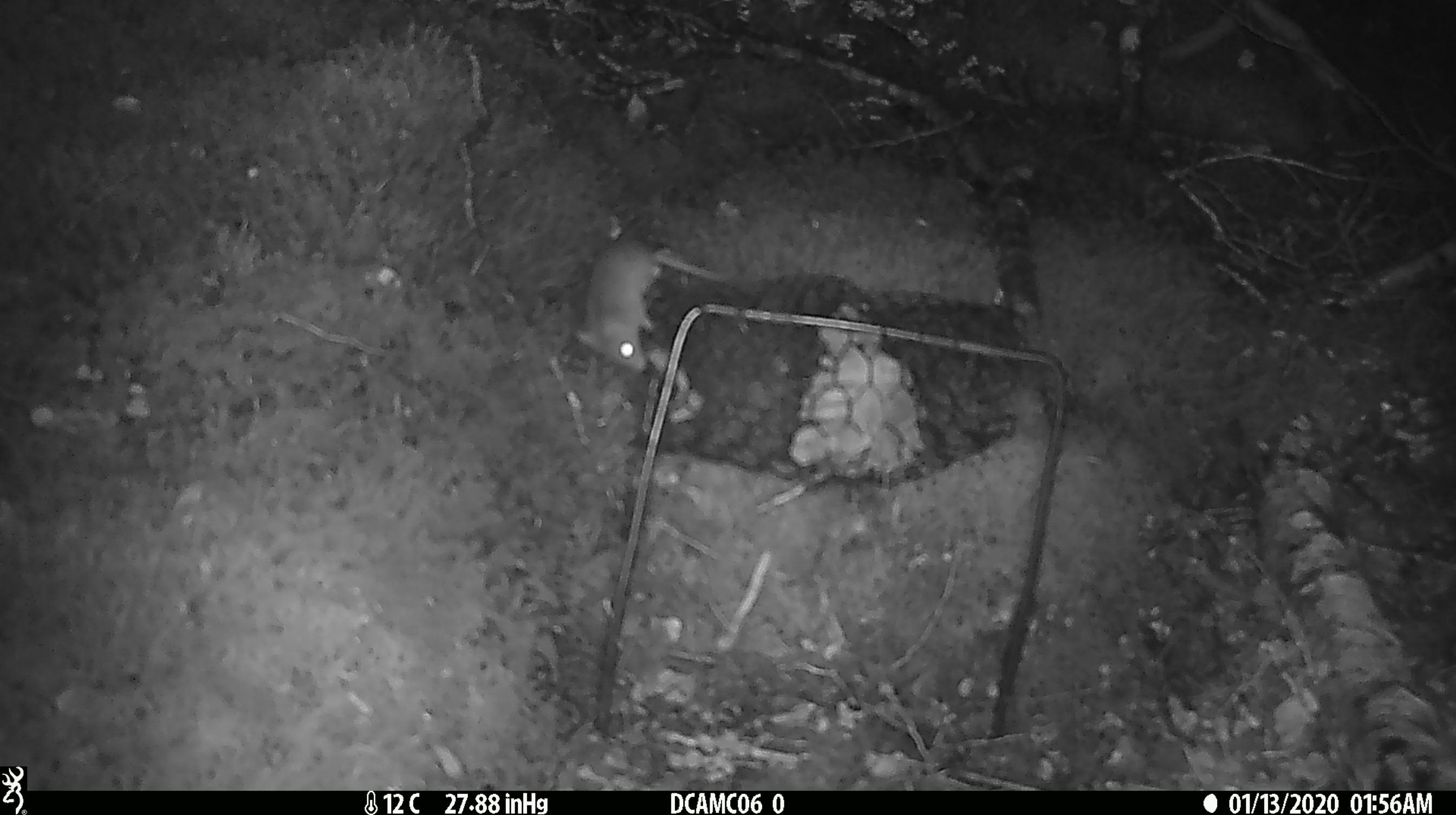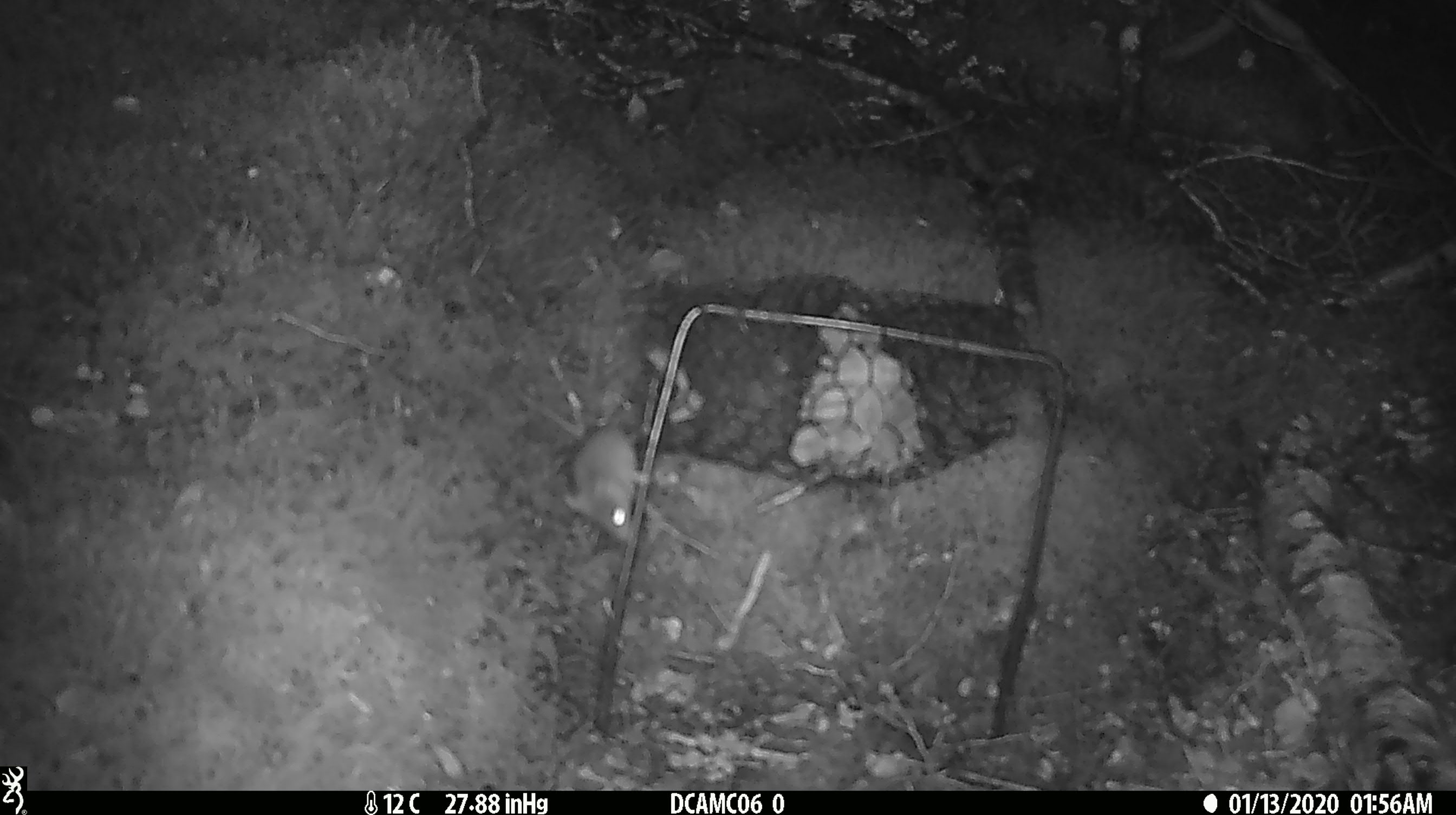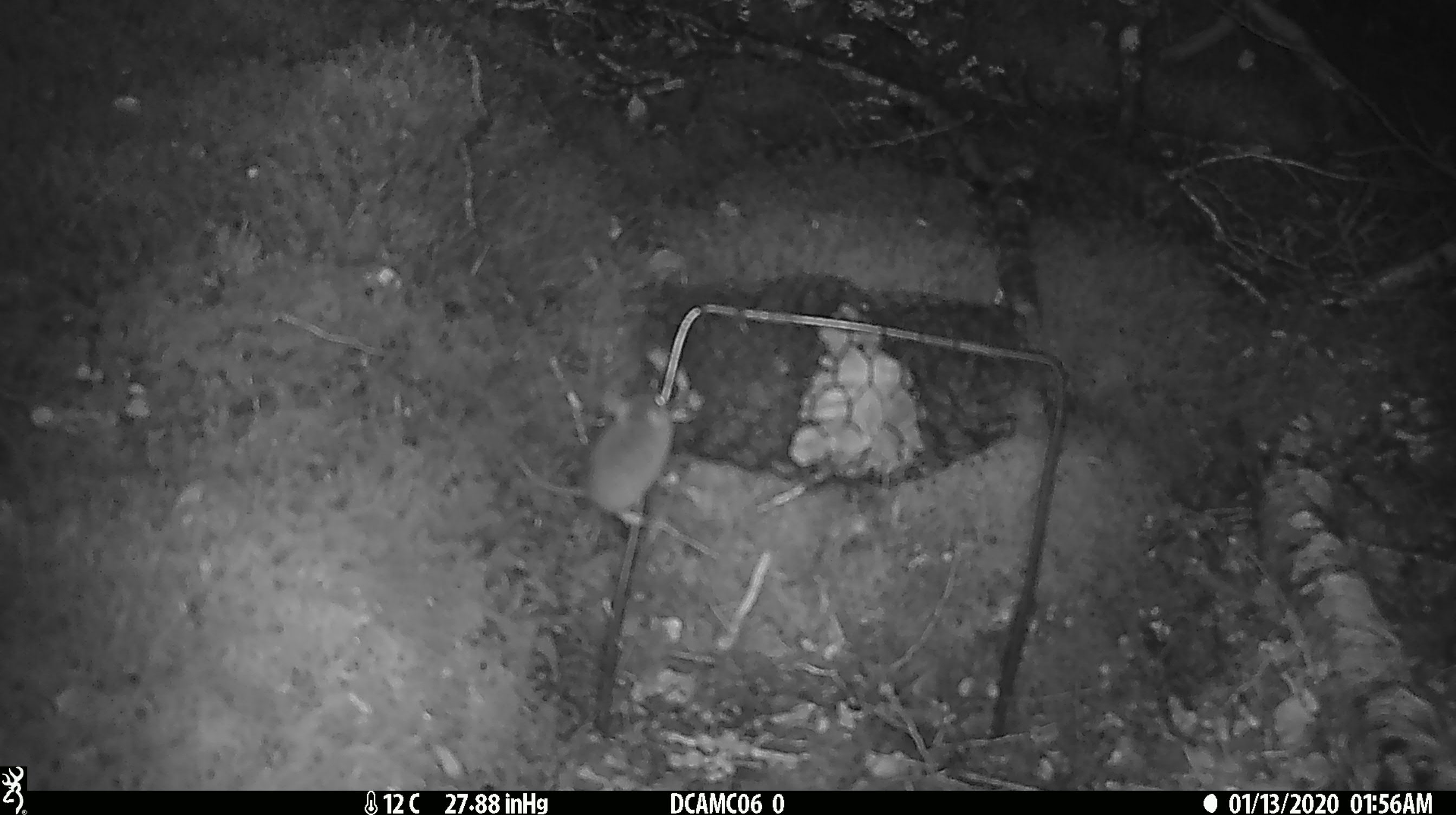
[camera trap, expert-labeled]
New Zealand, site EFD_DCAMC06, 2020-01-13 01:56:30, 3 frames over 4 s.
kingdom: Animalia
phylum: Chordata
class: Mammalia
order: Rodentia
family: Muridae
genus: Mus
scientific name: Mus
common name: mouse